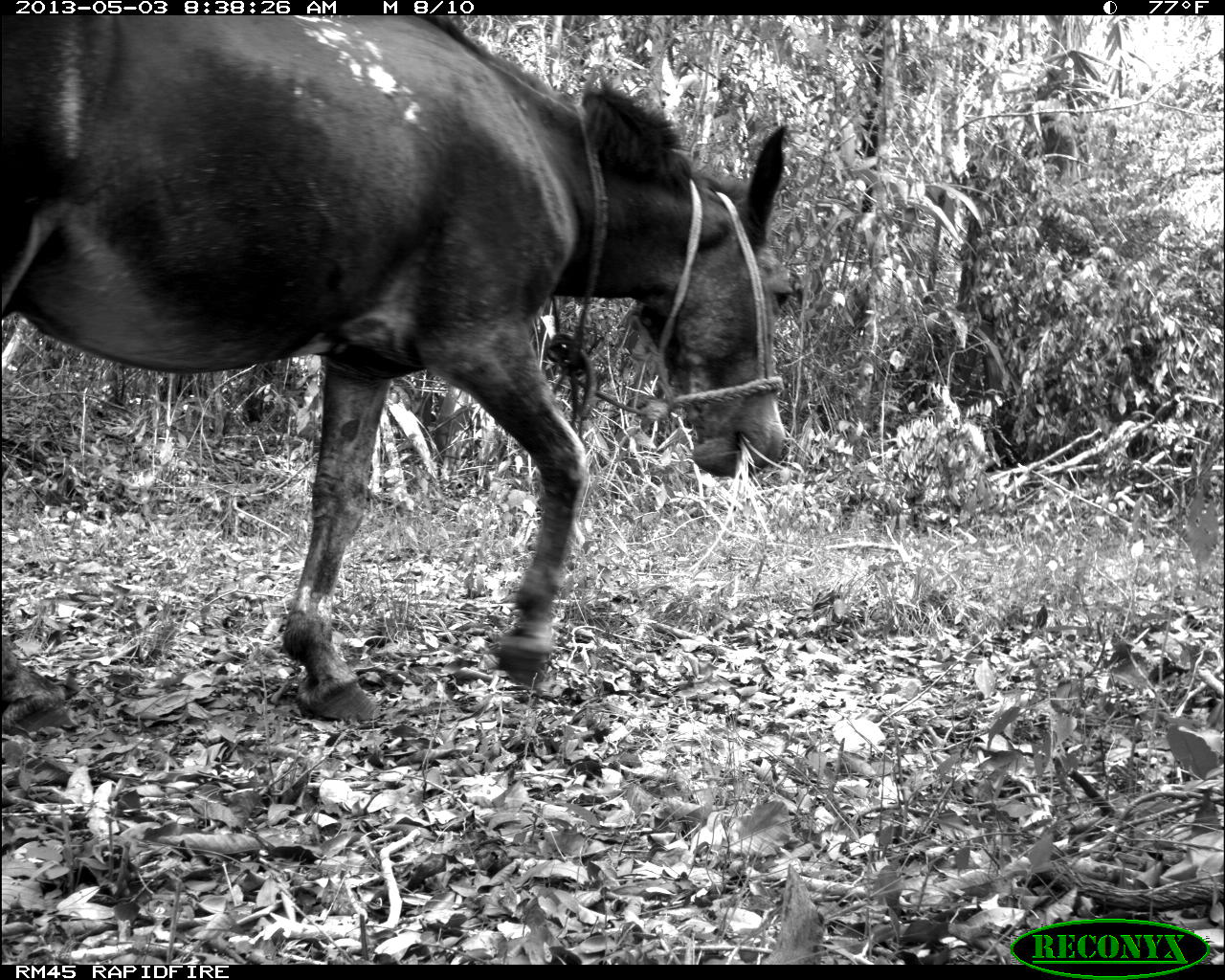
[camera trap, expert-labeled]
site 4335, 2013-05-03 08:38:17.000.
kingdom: Animalia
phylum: Chordata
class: Mammalia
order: Perissodactyla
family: Equidae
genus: Equus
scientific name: Equus ferus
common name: wild horse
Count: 1.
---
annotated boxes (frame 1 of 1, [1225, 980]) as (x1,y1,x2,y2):
equus ferus: (0,15,798,732)